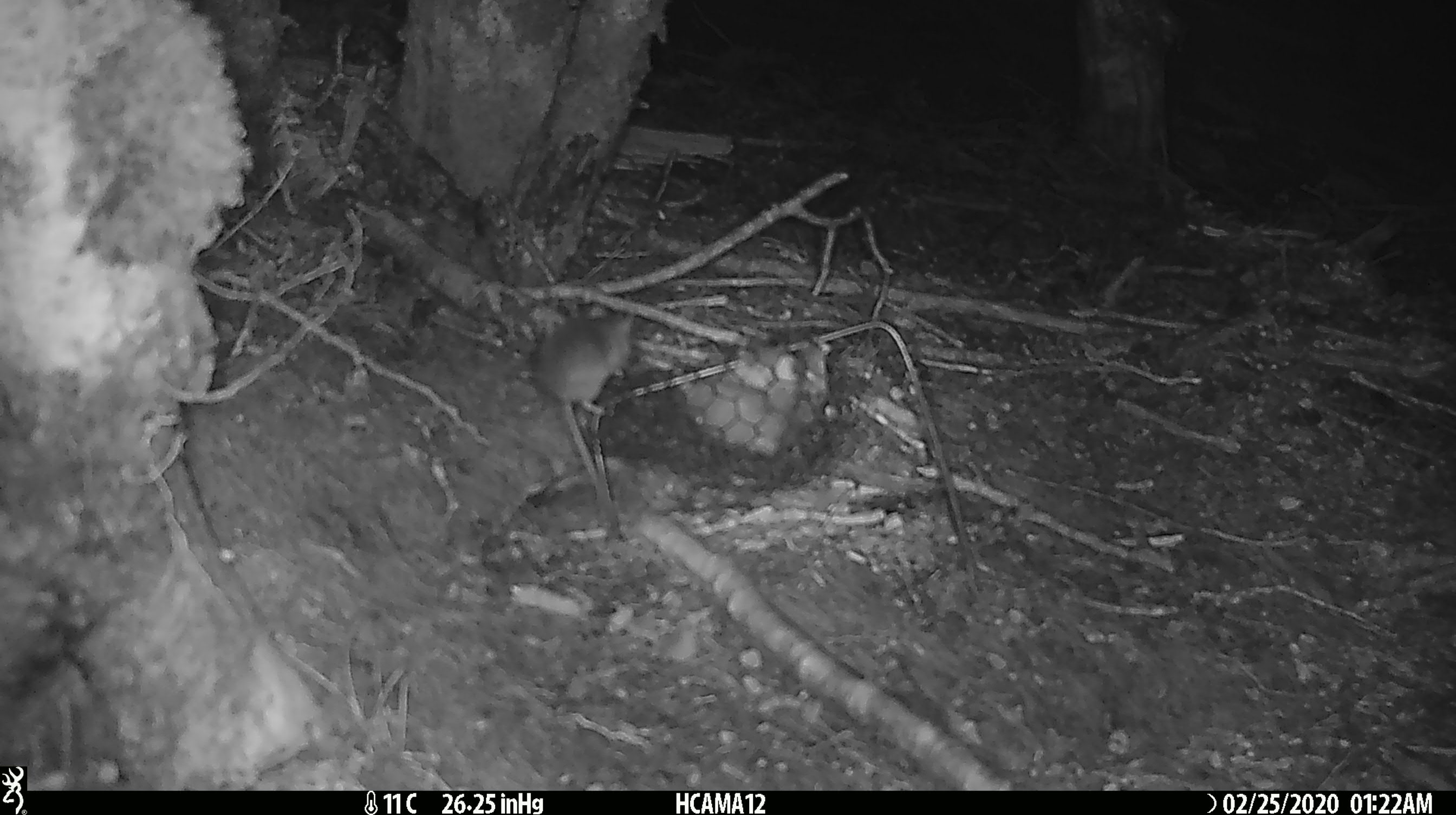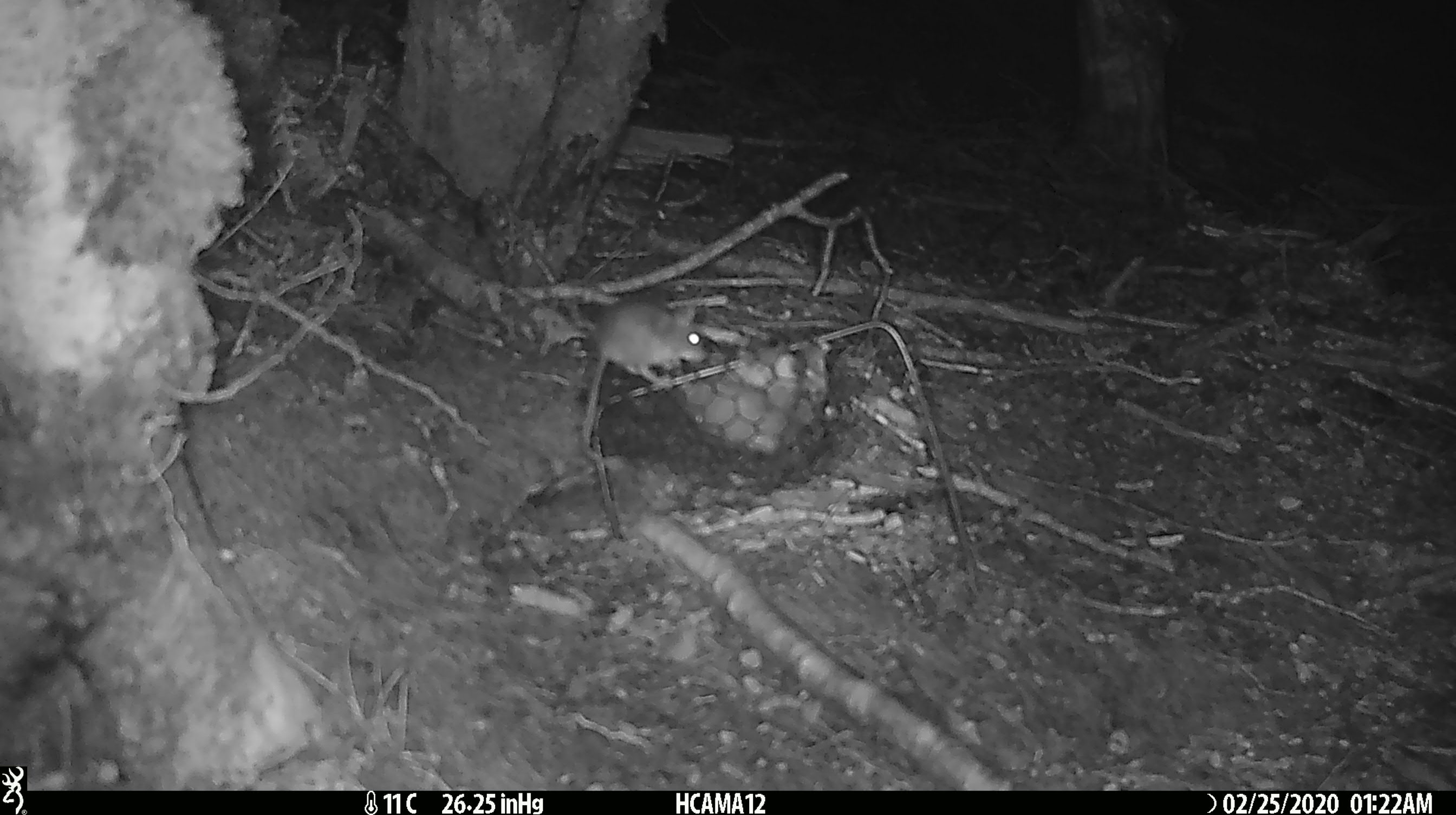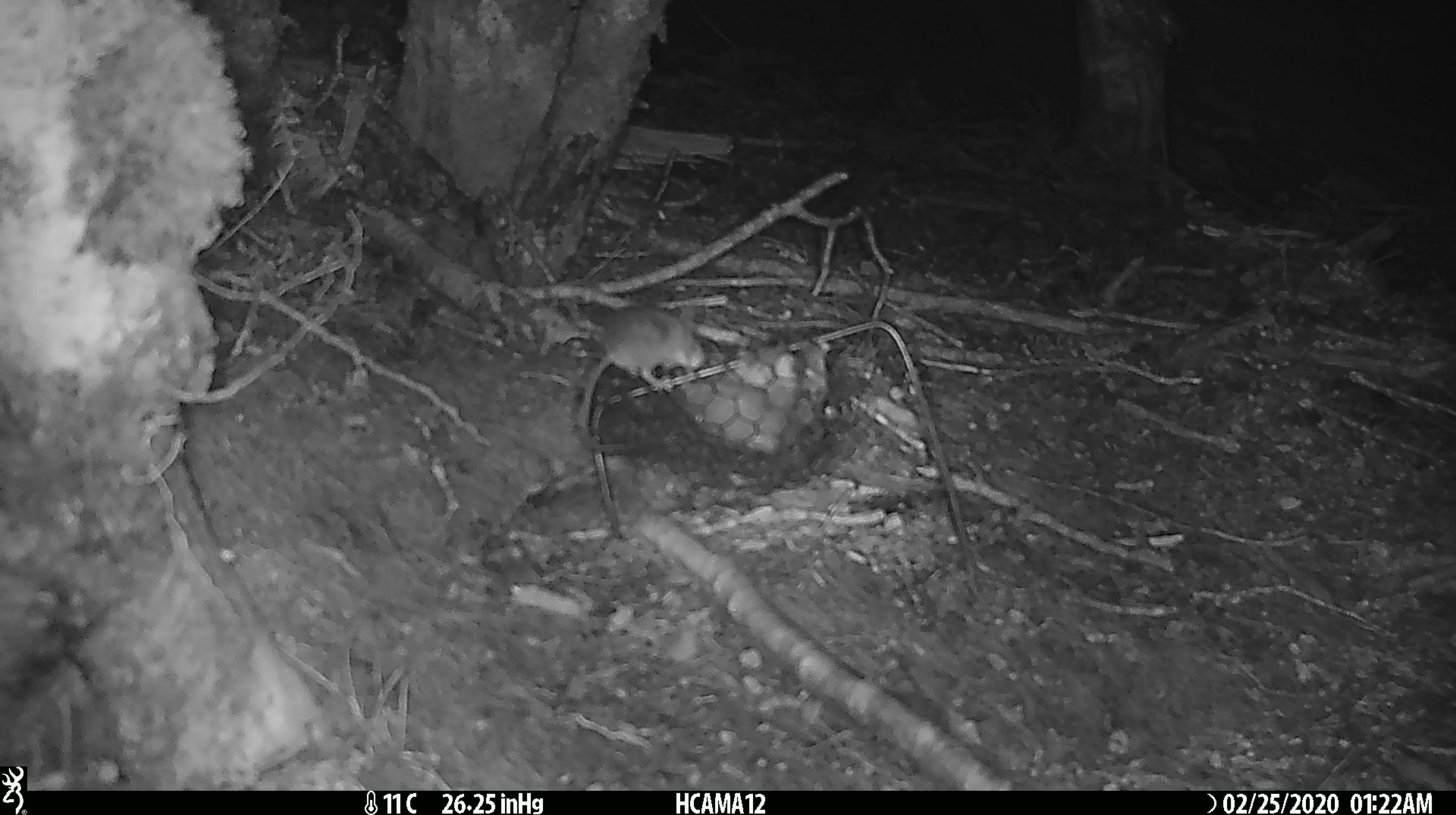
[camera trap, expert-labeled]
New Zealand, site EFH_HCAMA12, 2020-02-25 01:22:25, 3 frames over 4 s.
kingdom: Animalia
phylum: Chordata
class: Mammalia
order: Rodentia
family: Muridae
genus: Mus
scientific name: Mus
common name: mouse